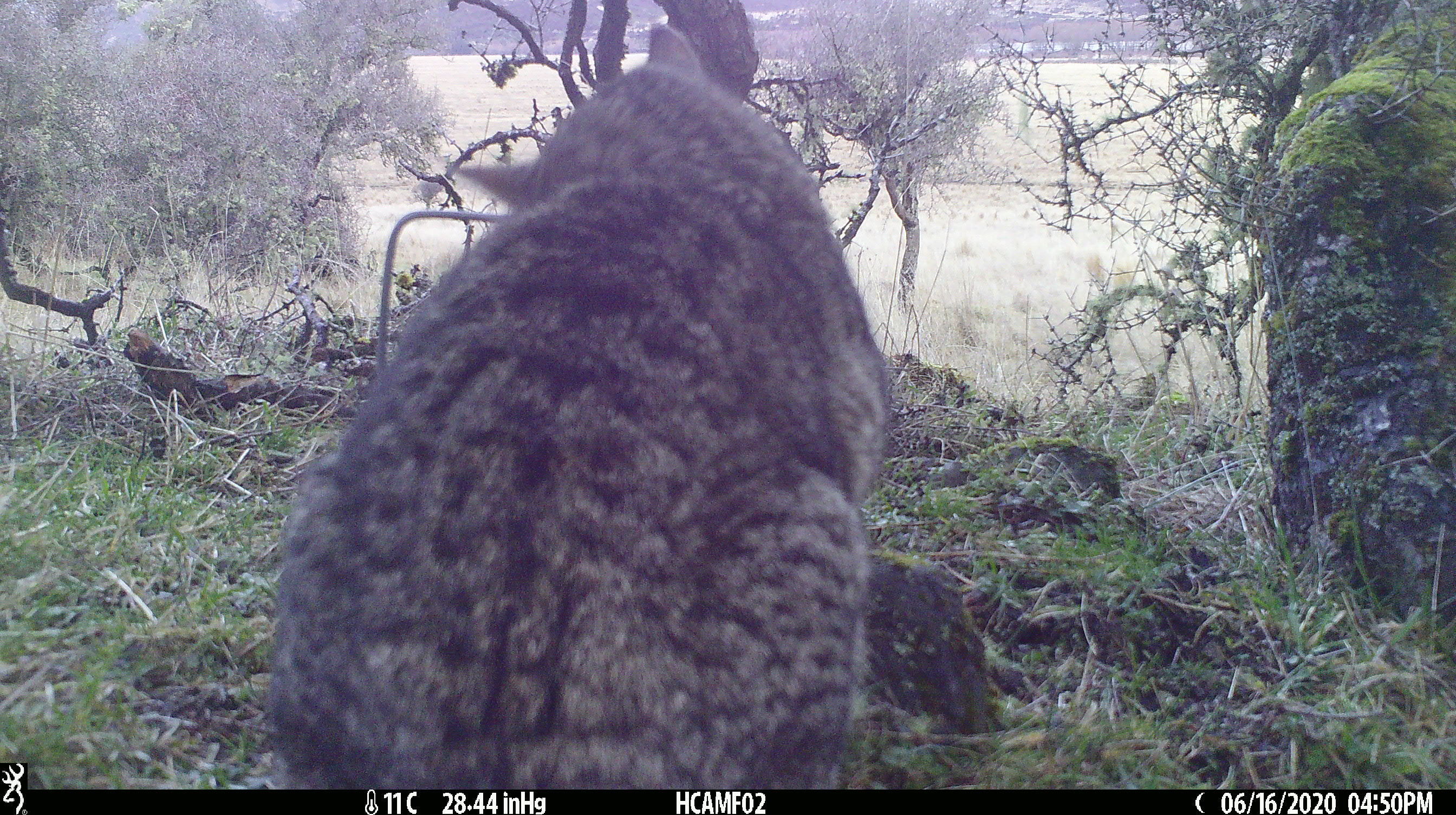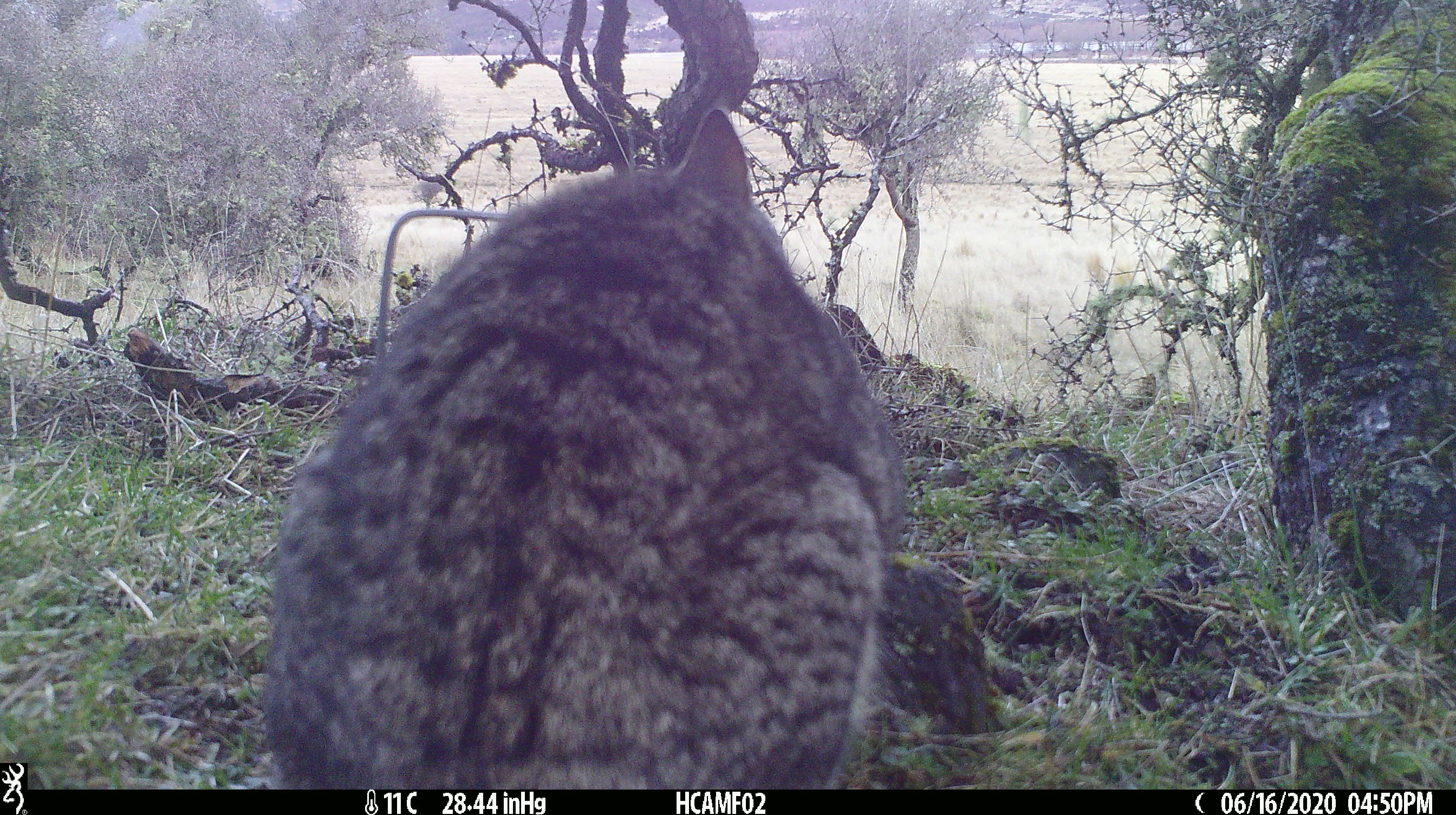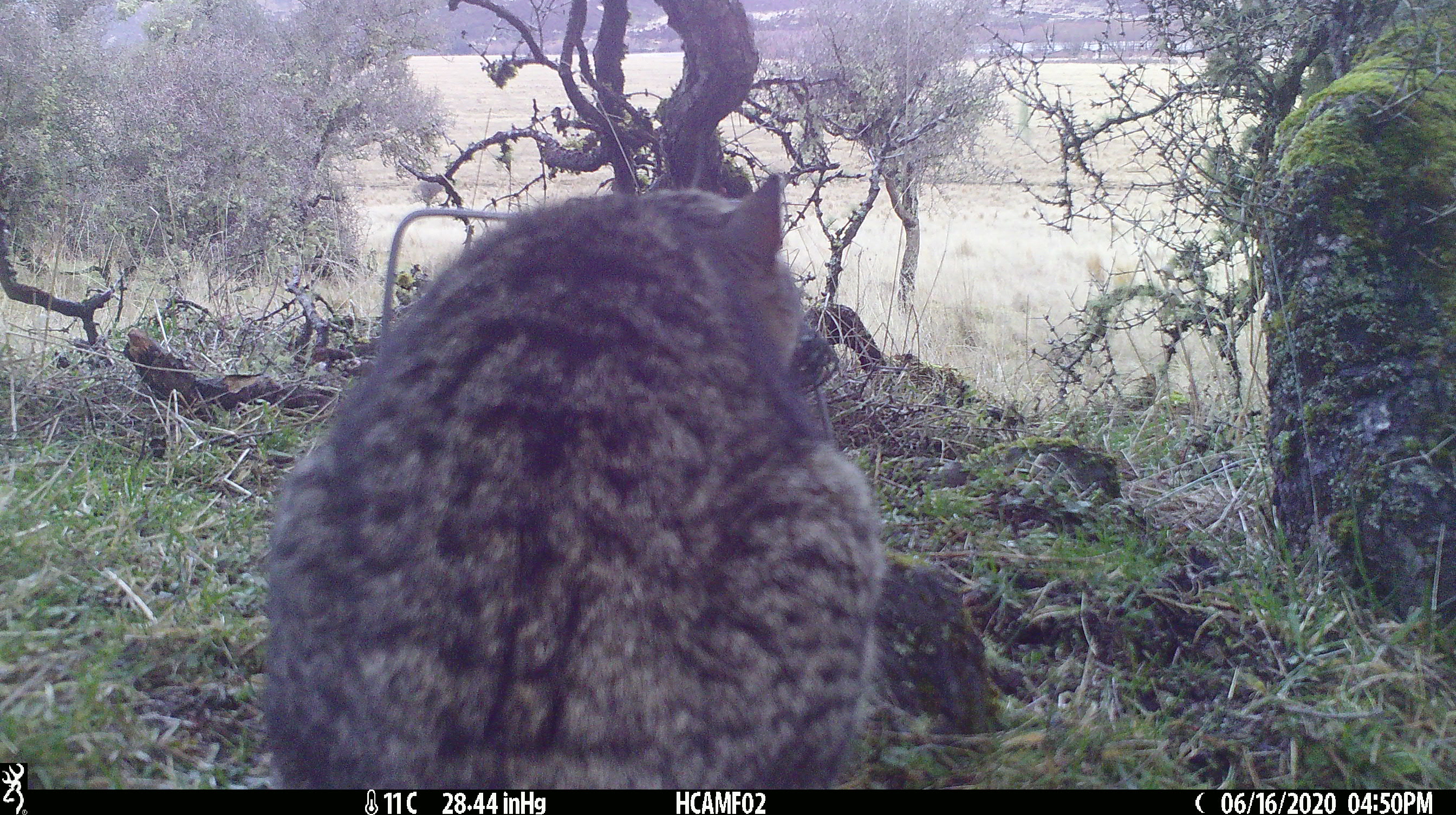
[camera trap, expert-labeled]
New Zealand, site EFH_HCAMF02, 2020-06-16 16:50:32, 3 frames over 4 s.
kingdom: Animalia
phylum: Chordata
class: Mammalia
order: Carnivora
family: Felidae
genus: Felis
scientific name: Felis catus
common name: domestic cat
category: cat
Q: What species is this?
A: Cat (domestic cat) (Felis catus).